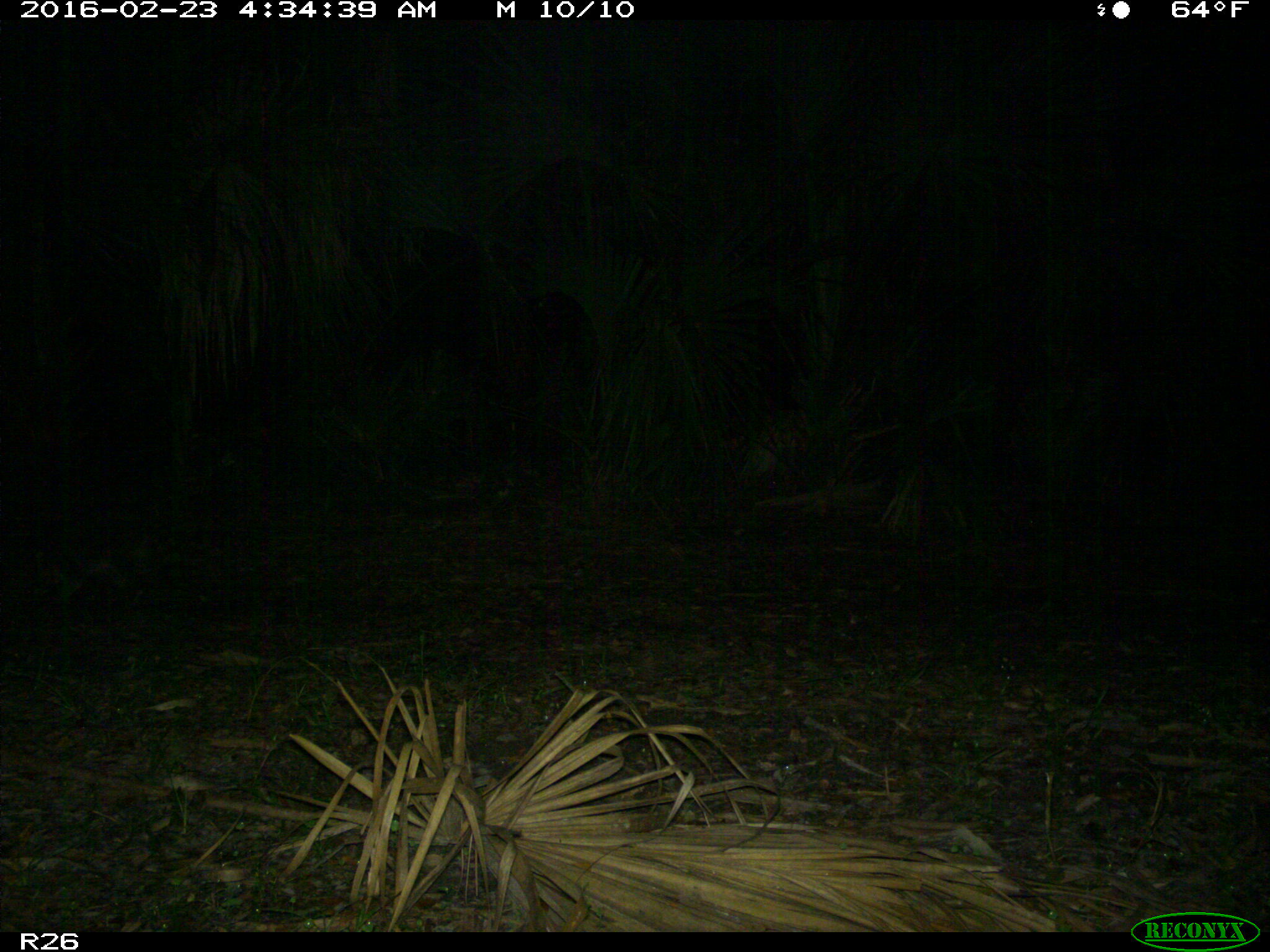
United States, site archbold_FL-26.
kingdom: Animalia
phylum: Chordata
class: Mammalia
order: Carnivora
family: Procyonidae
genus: Procyon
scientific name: Procyon lotor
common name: common raccoon